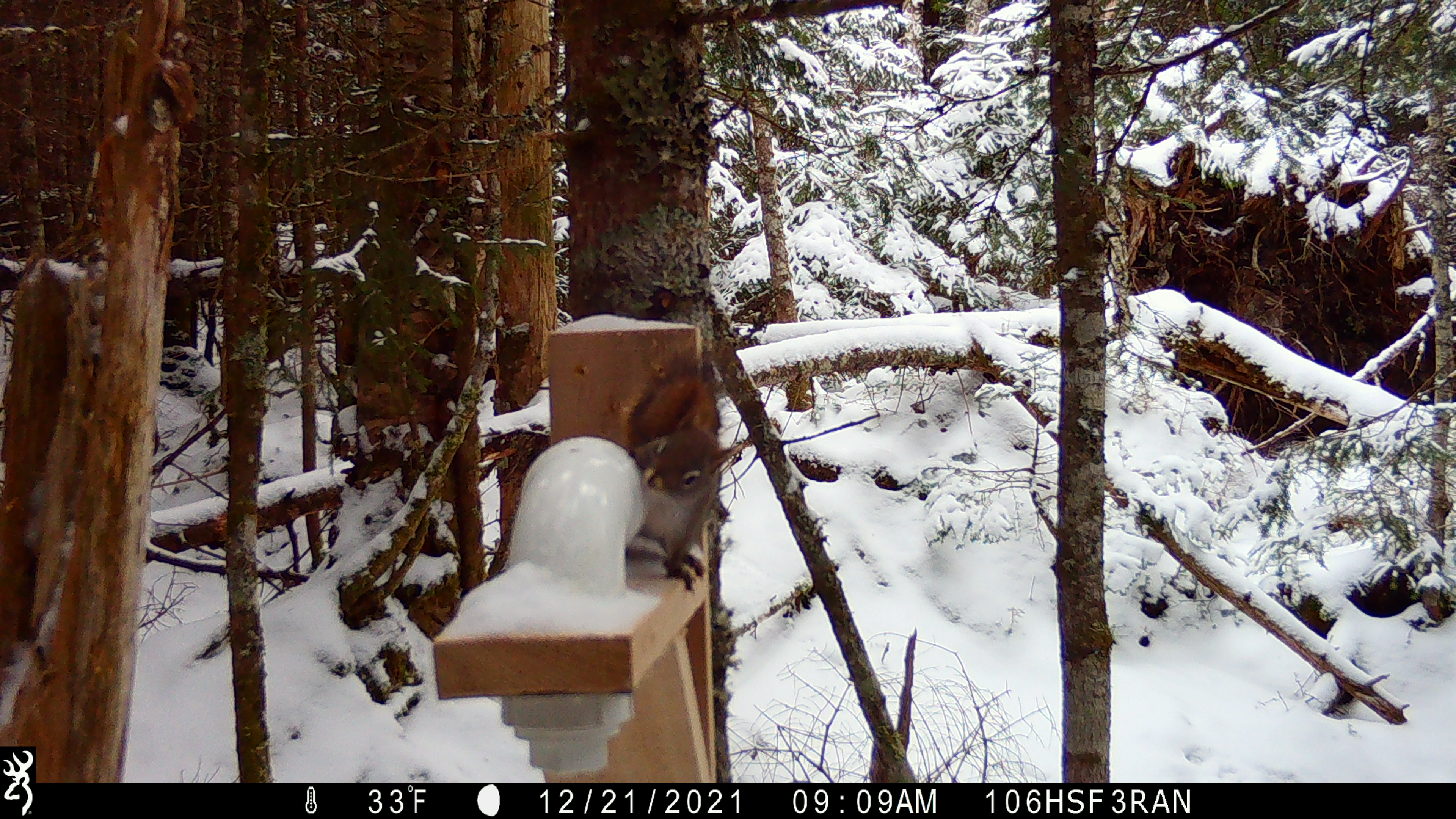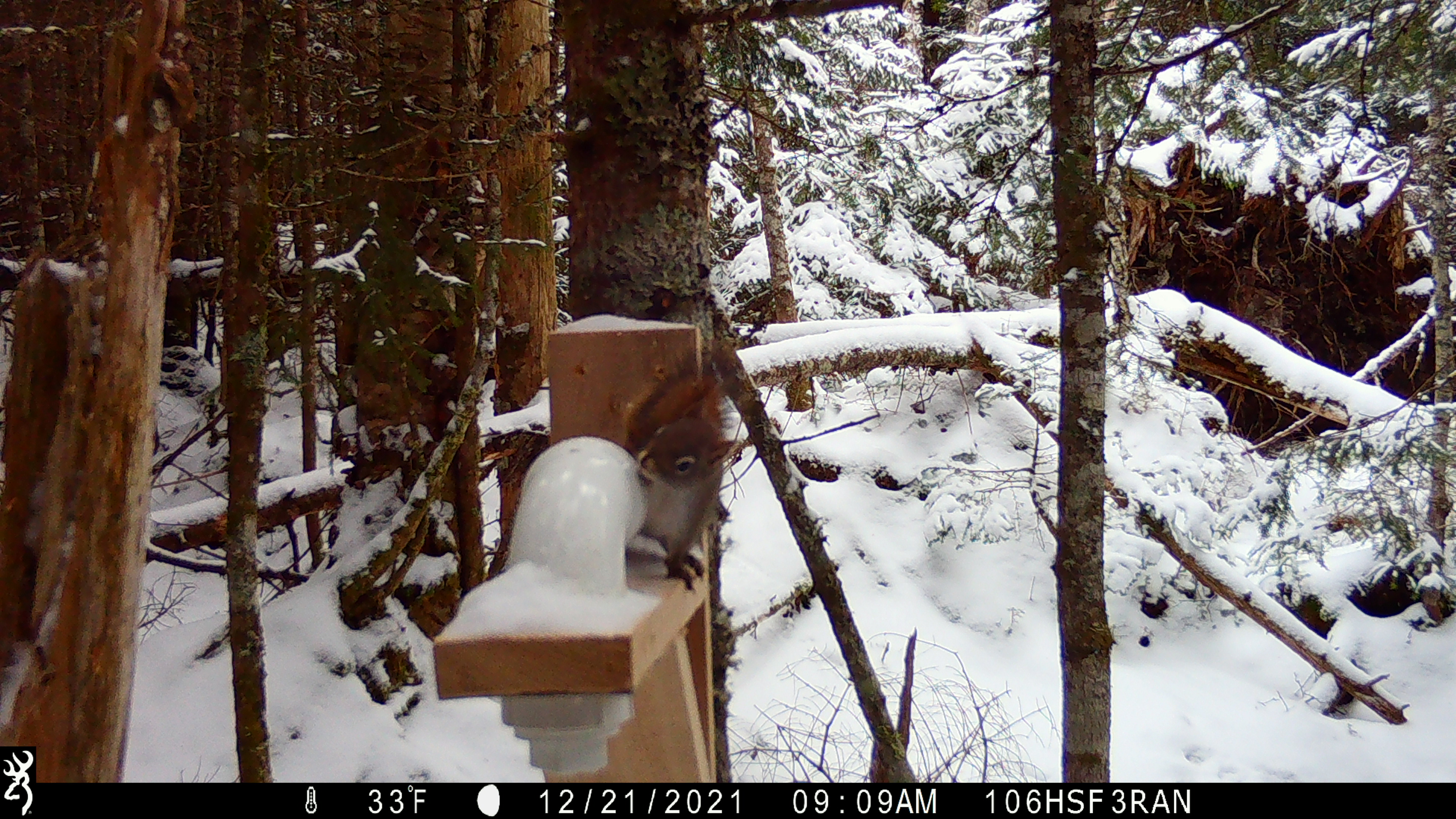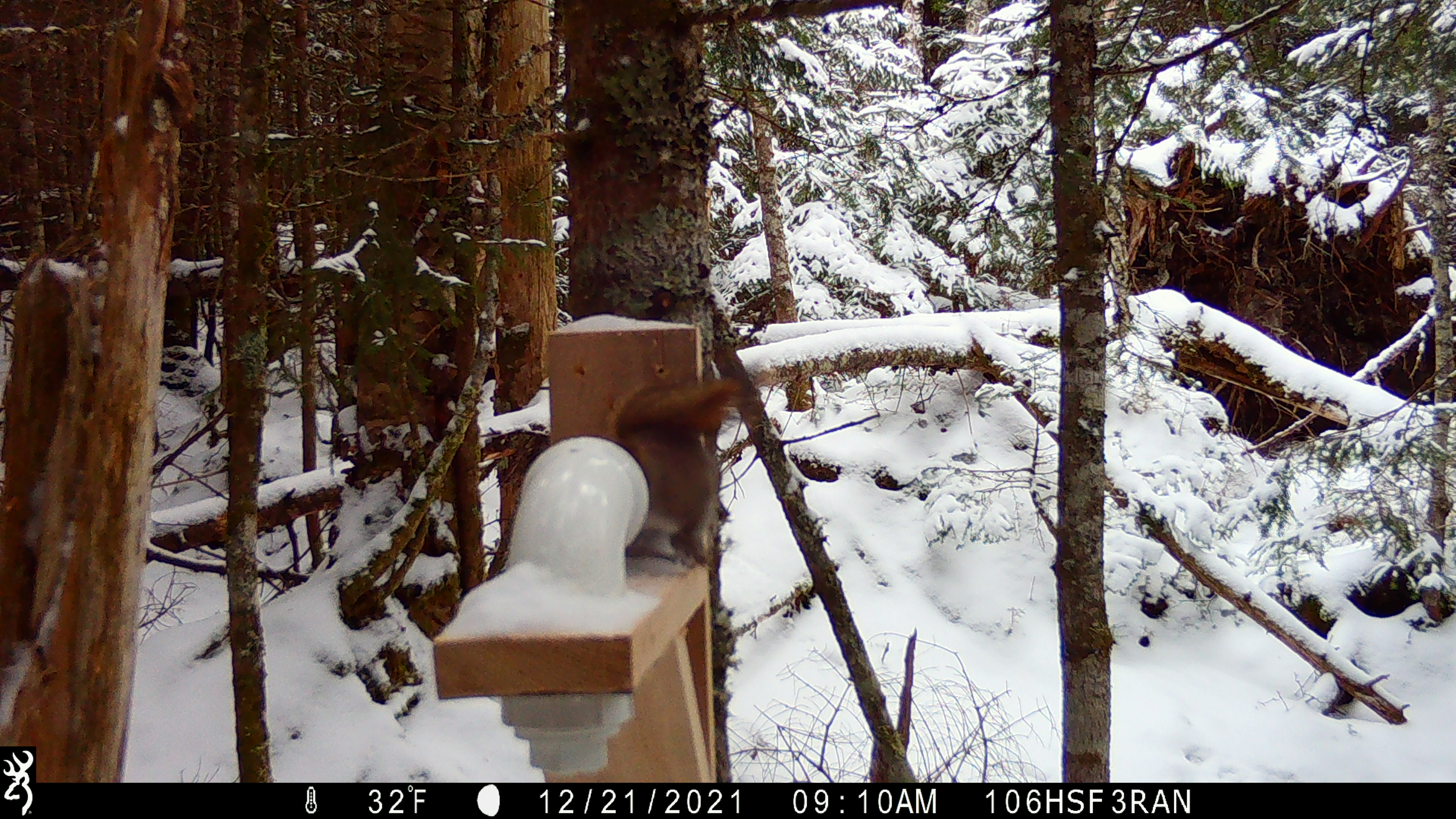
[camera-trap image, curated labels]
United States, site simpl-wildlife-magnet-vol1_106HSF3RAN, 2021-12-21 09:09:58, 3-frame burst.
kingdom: Animalia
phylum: Chordata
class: Mammalia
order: Rodentia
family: Sciuridae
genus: Tamiasciurus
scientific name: Tamiasciurus hudsonicus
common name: red squirrel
Red squirrel (Tamiasciurus hudsonicus).